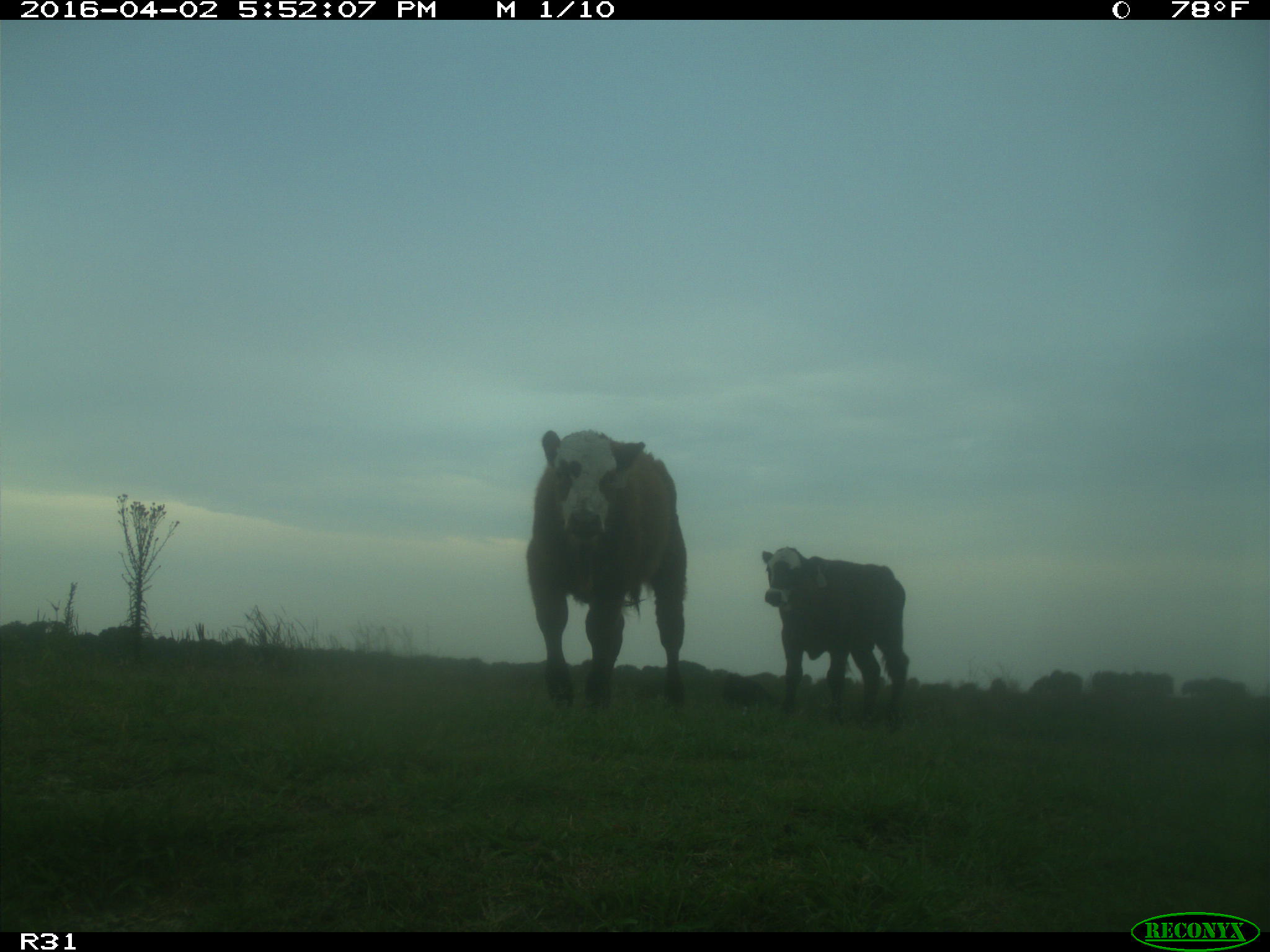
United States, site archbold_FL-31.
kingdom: Animalia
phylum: Chordata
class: Mammalia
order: Artiodactyla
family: Bovidae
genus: Bos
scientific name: Bos taurus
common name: domestic cow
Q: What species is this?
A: Bos taurus (domestic cow).